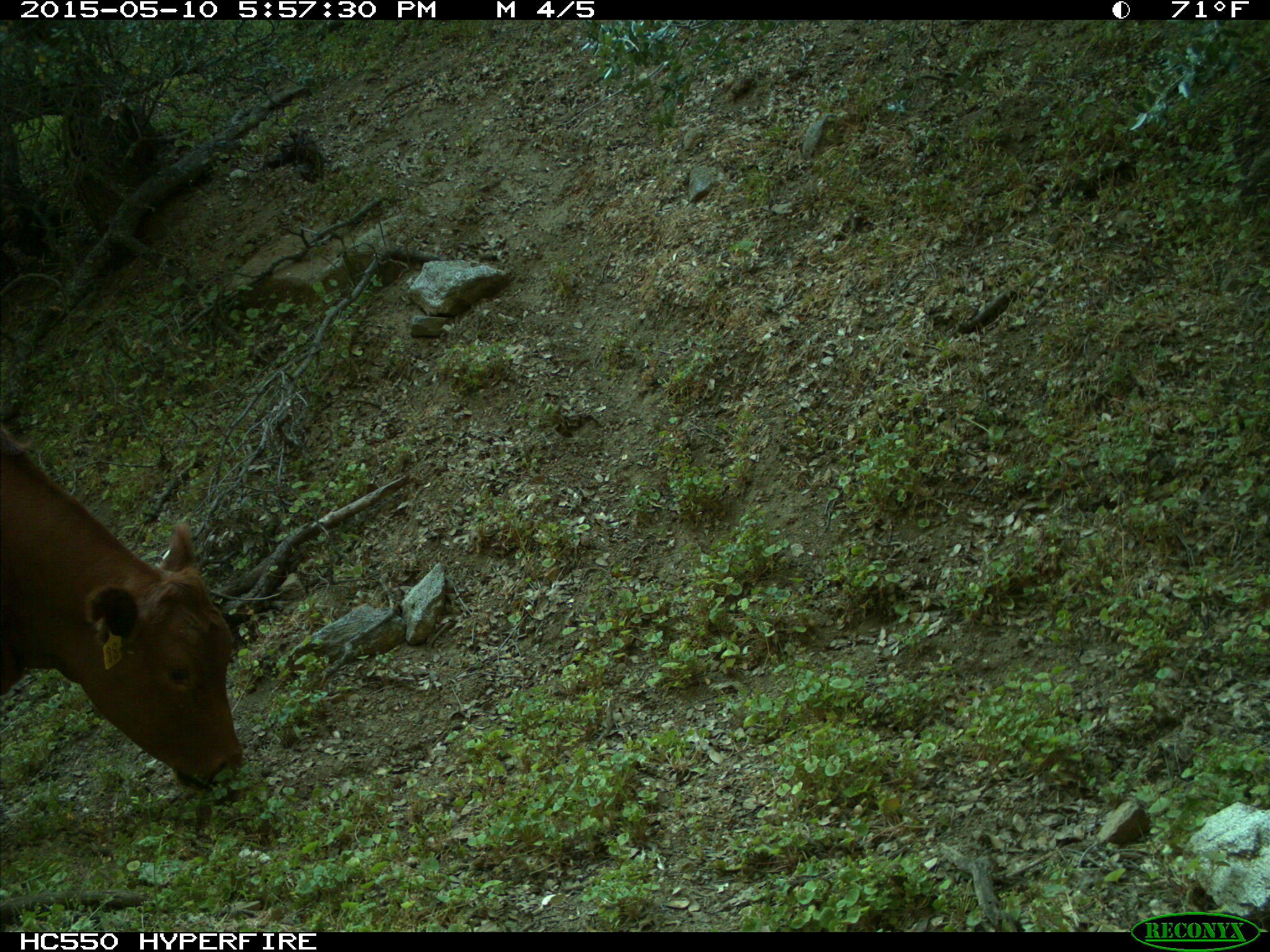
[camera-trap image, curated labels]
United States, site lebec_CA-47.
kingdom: Animalia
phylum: Chordata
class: Mammalia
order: Artiodactyla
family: Bovidae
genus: Bos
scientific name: Bos taurus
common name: domestic cow